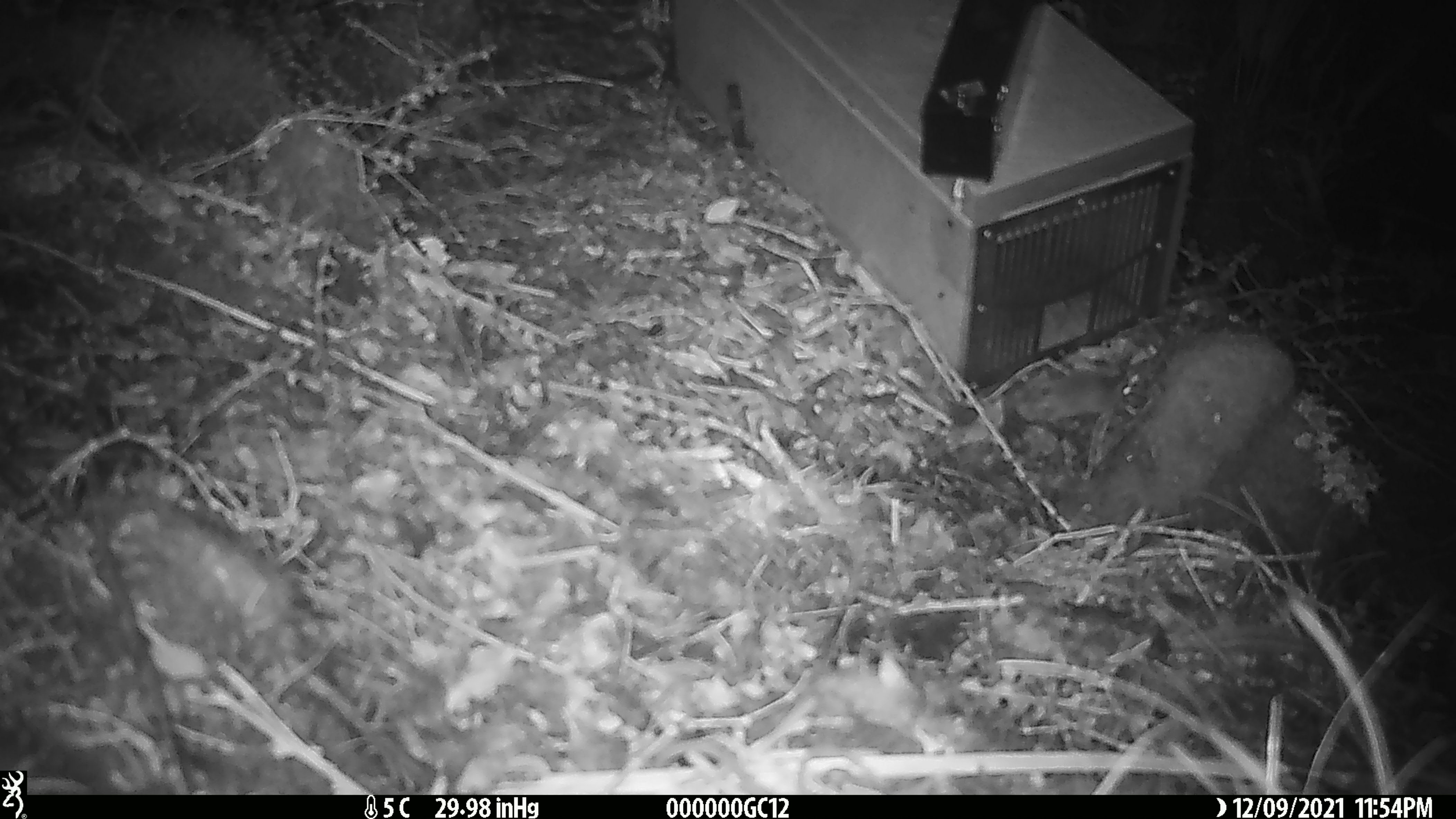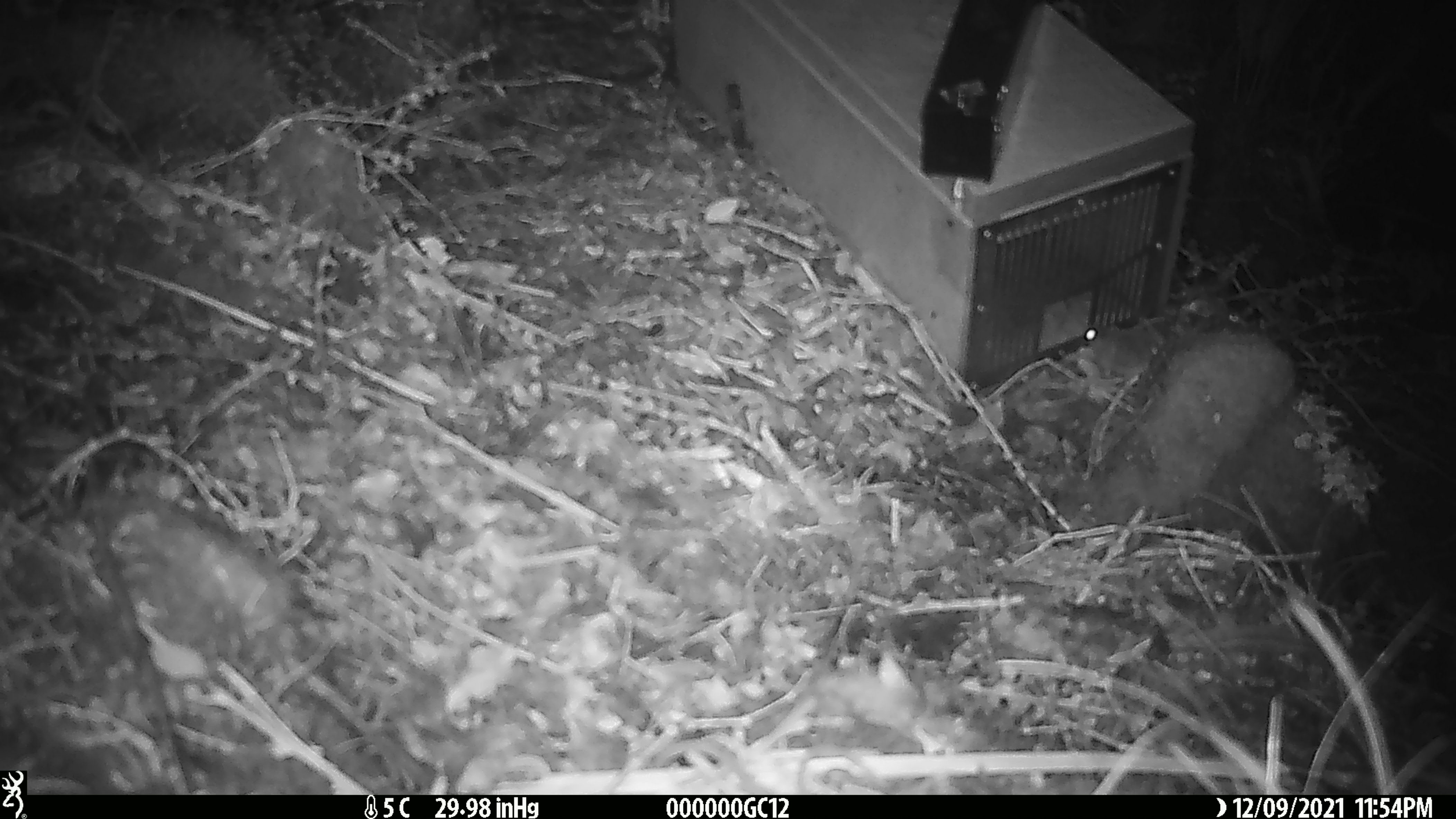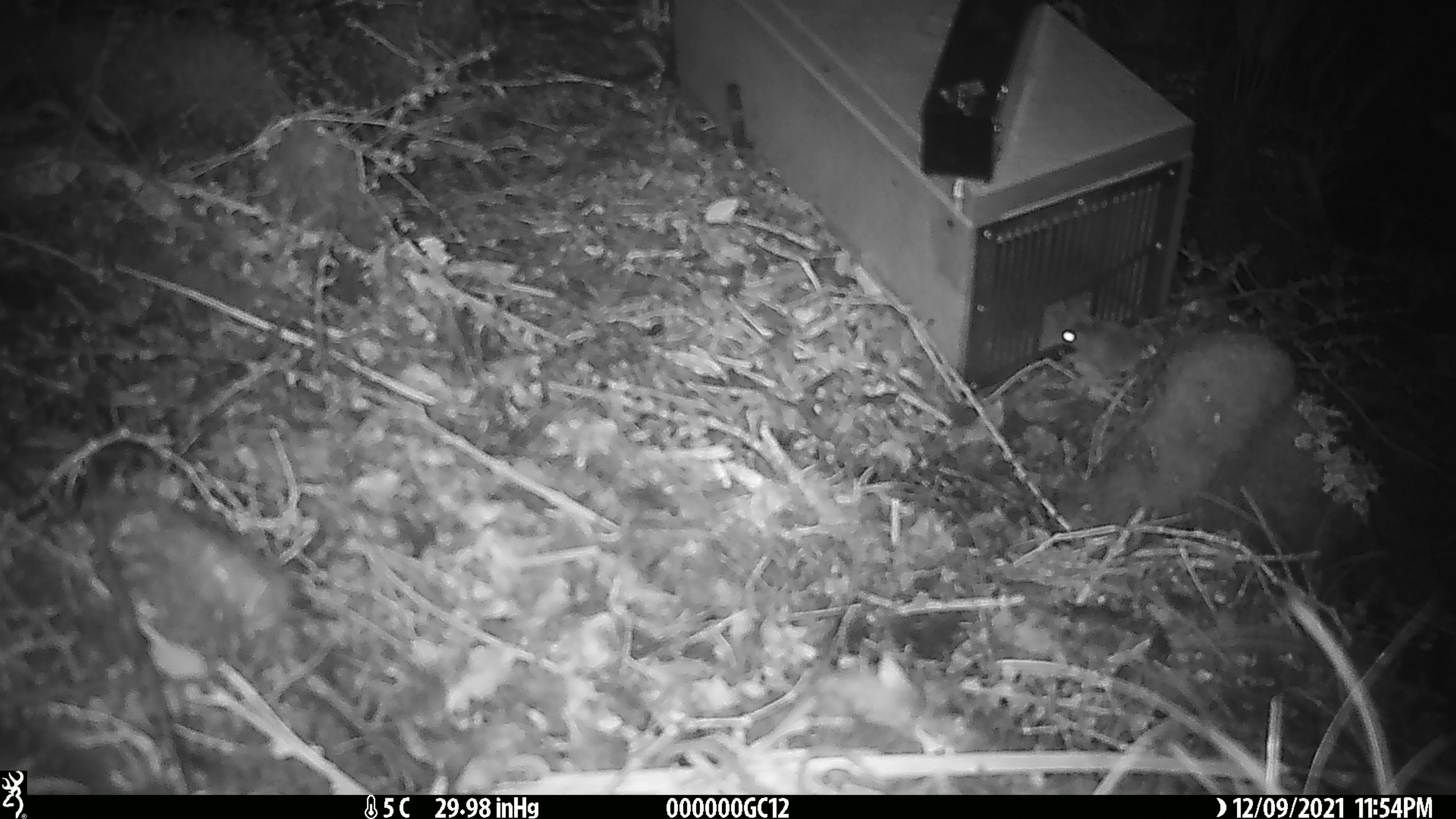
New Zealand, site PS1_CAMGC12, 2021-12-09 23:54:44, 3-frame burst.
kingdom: Animalia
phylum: Chordata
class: Mammalia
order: Rodentia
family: Muridae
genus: Mus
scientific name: Mus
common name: mouse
Mouse (Mus).